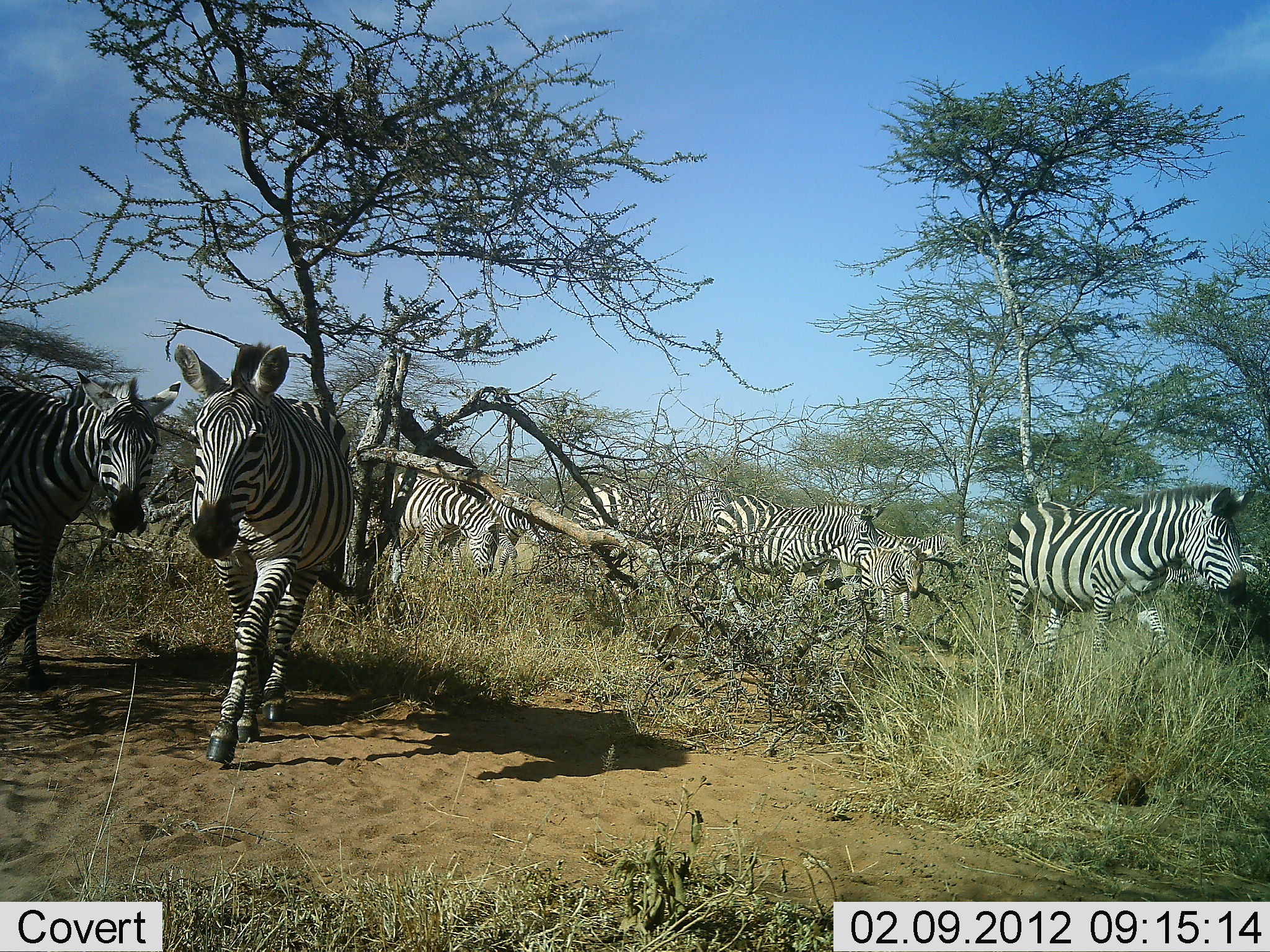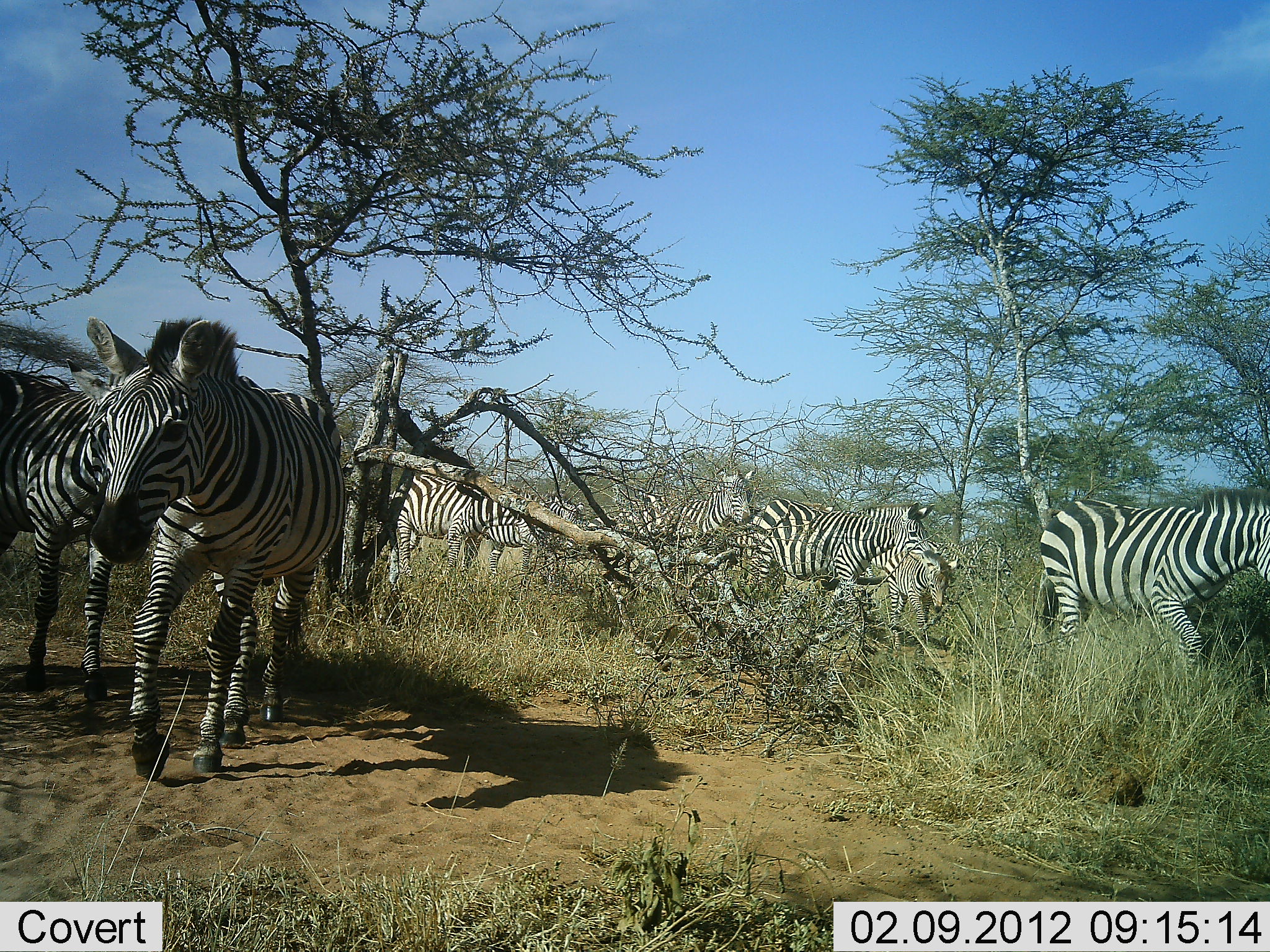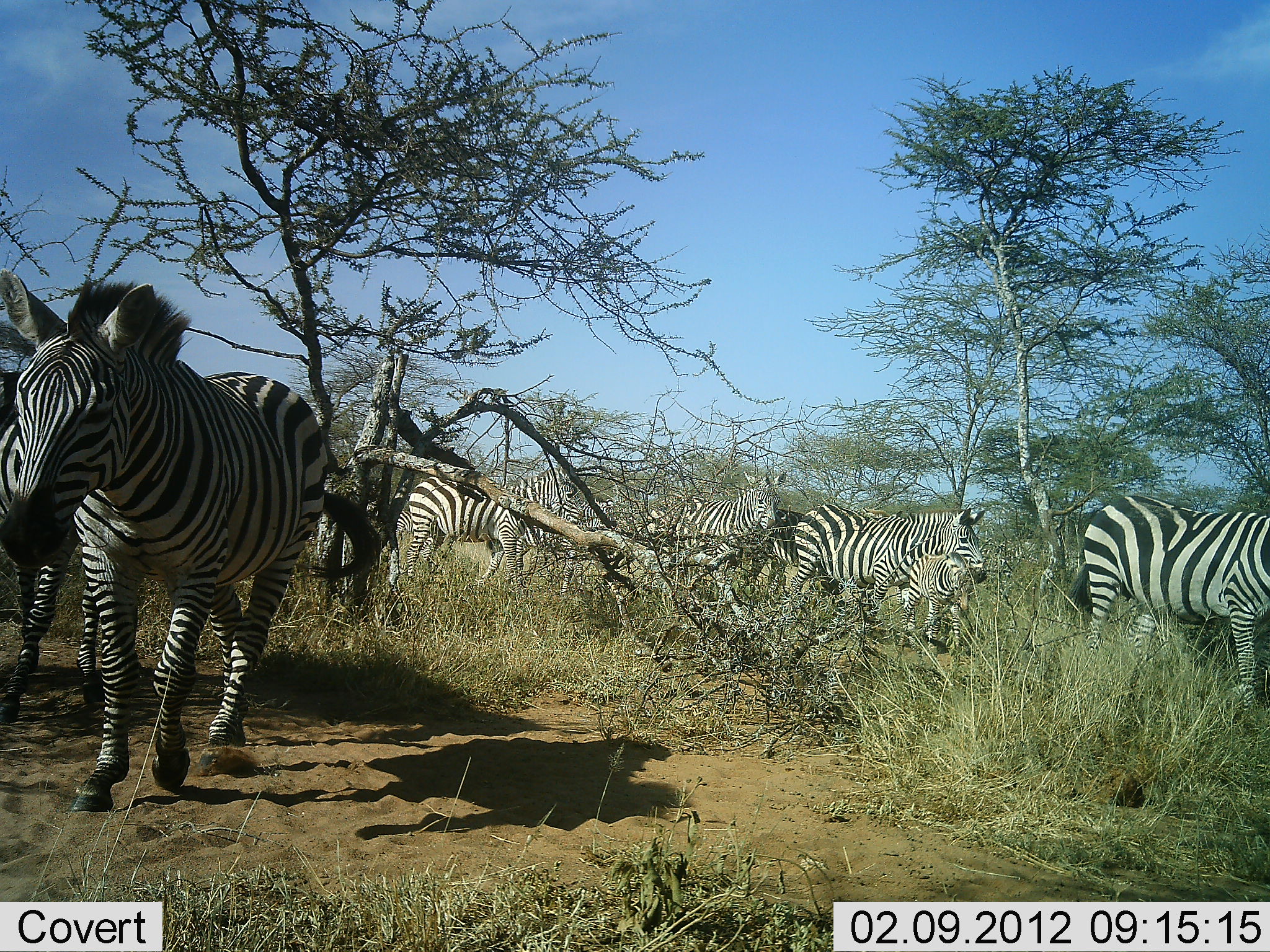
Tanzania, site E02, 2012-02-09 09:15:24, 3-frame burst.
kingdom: Animalia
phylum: Chordata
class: Mammalia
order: Perissodactyla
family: Equidae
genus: Equus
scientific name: Equus quagga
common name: plains zebra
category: zebra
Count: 9.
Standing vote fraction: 7%.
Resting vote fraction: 0%.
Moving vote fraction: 100%.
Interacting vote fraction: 0%.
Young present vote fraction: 33%.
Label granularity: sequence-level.